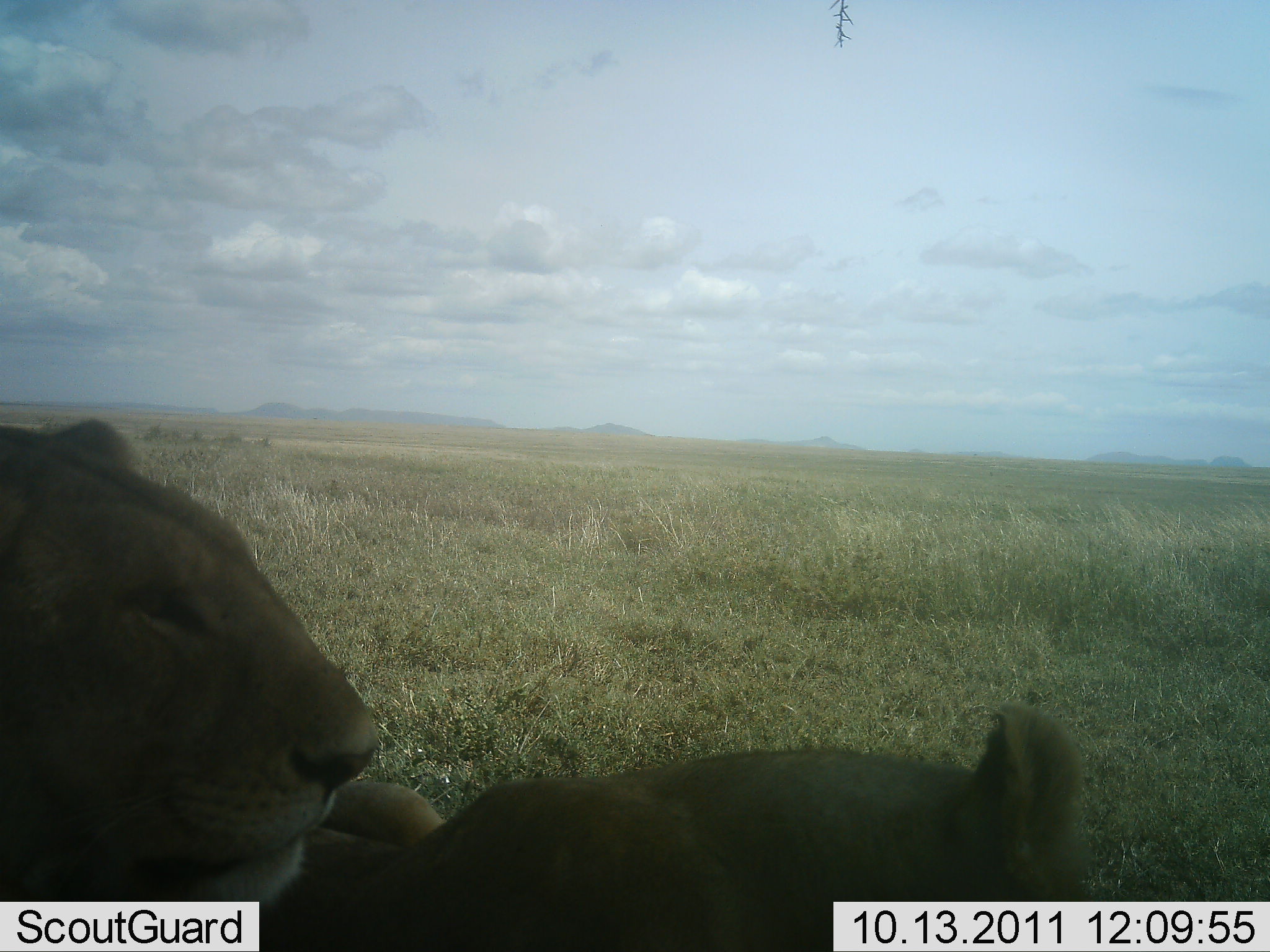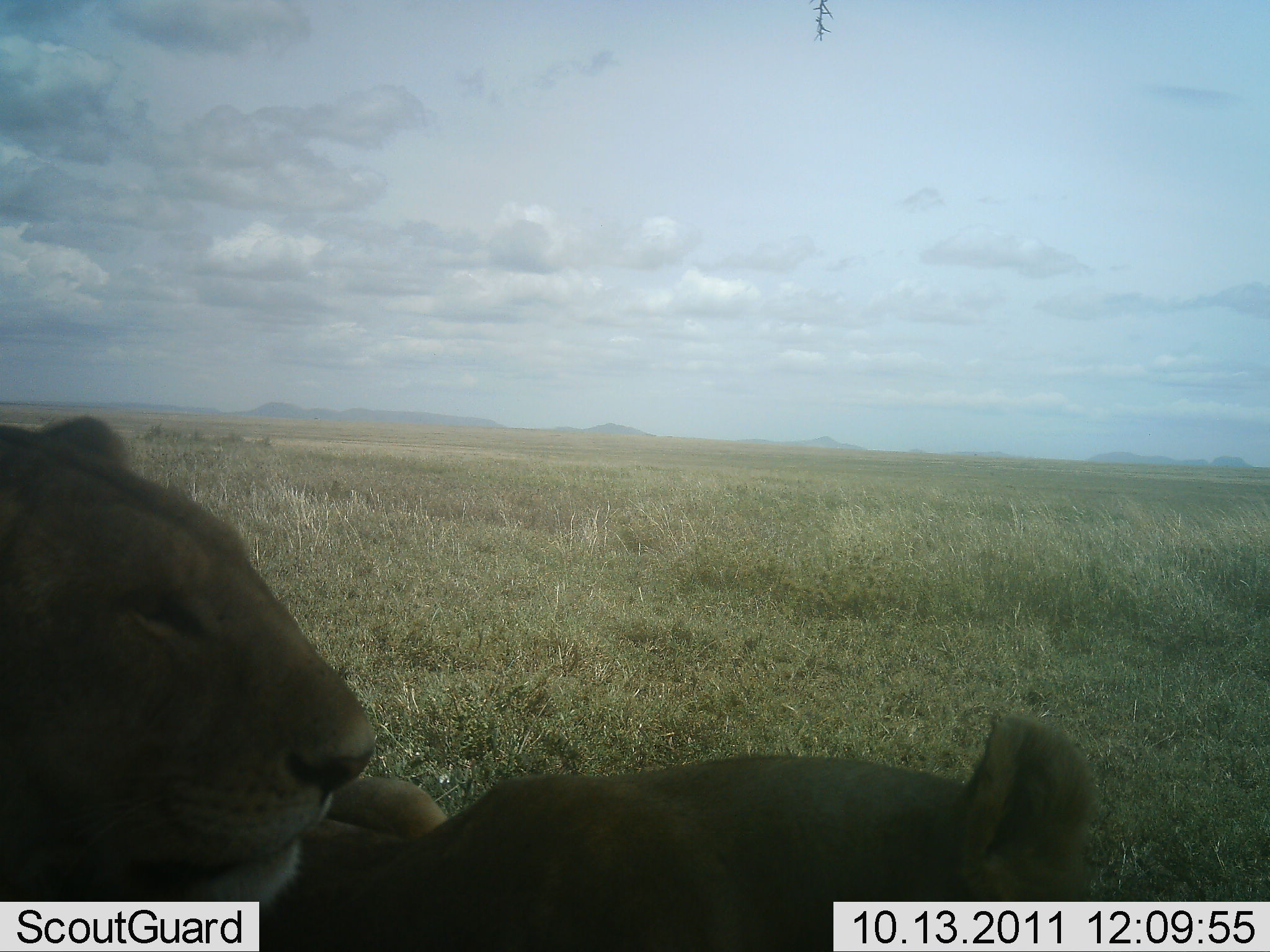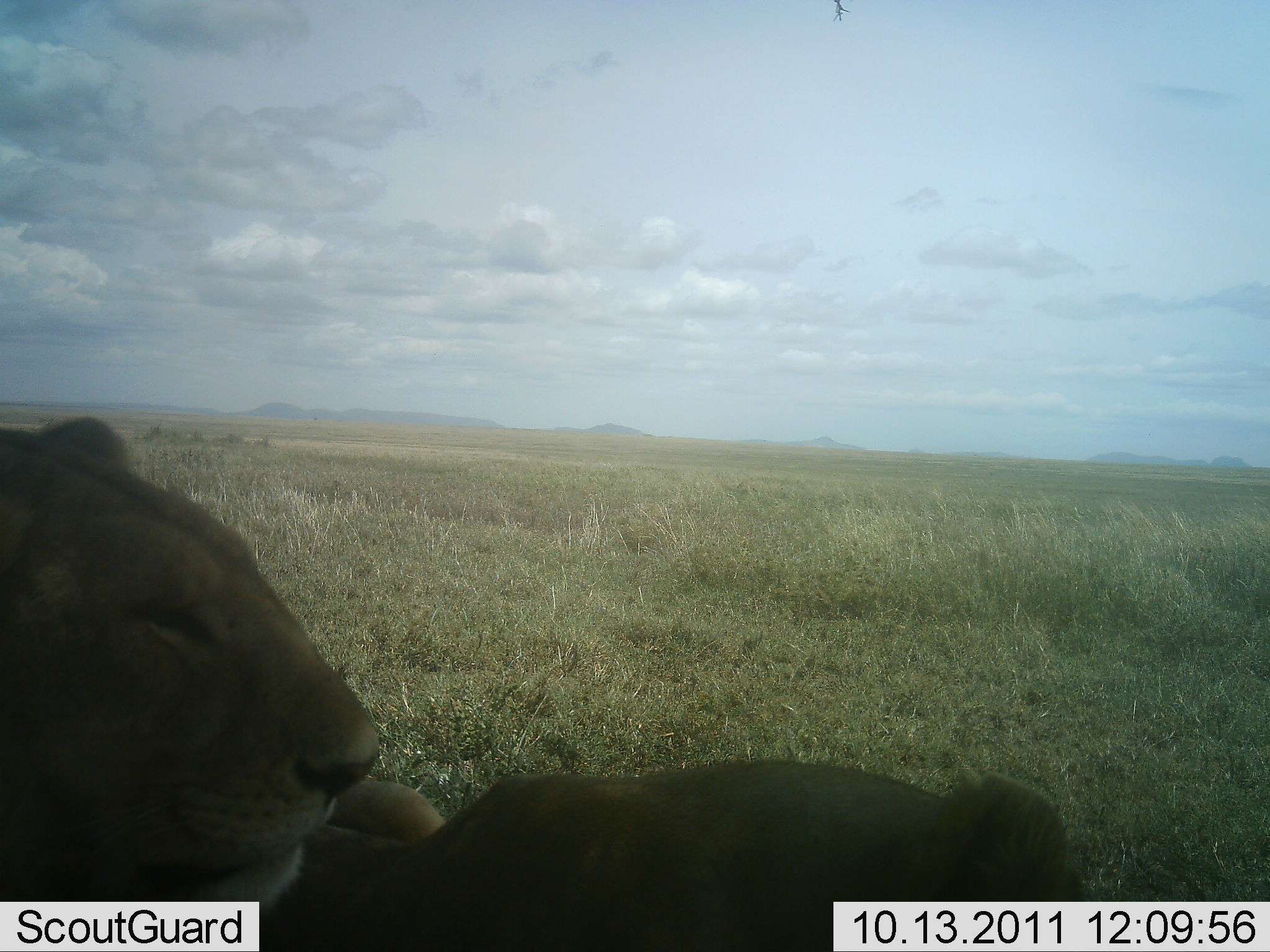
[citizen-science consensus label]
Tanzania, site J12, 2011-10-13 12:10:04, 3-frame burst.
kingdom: Animalia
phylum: Chordata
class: Mammalia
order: Carnivora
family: Felidae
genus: Panthera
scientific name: Panthera leo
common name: lion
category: lionfemale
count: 2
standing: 0%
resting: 100%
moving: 0%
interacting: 10%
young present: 0%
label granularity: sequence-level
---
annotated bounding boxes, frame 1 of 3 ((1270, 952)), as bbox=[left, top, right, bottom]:
animal: bbox=[0, 415, 450, 951]; bbox=[245, 697, 1112, 952]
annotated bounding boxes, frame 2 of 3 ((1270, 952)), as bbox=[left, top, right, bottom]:
animal: bbox=[1, 413, 463, 952]; bbox=[272, 709, 1098, 952]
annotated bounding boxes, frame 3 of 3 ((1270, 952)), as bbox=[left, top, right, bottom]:
animal: bbox=[0, 413, 454, 951]; bbox=[261, 759, 1094, 952]